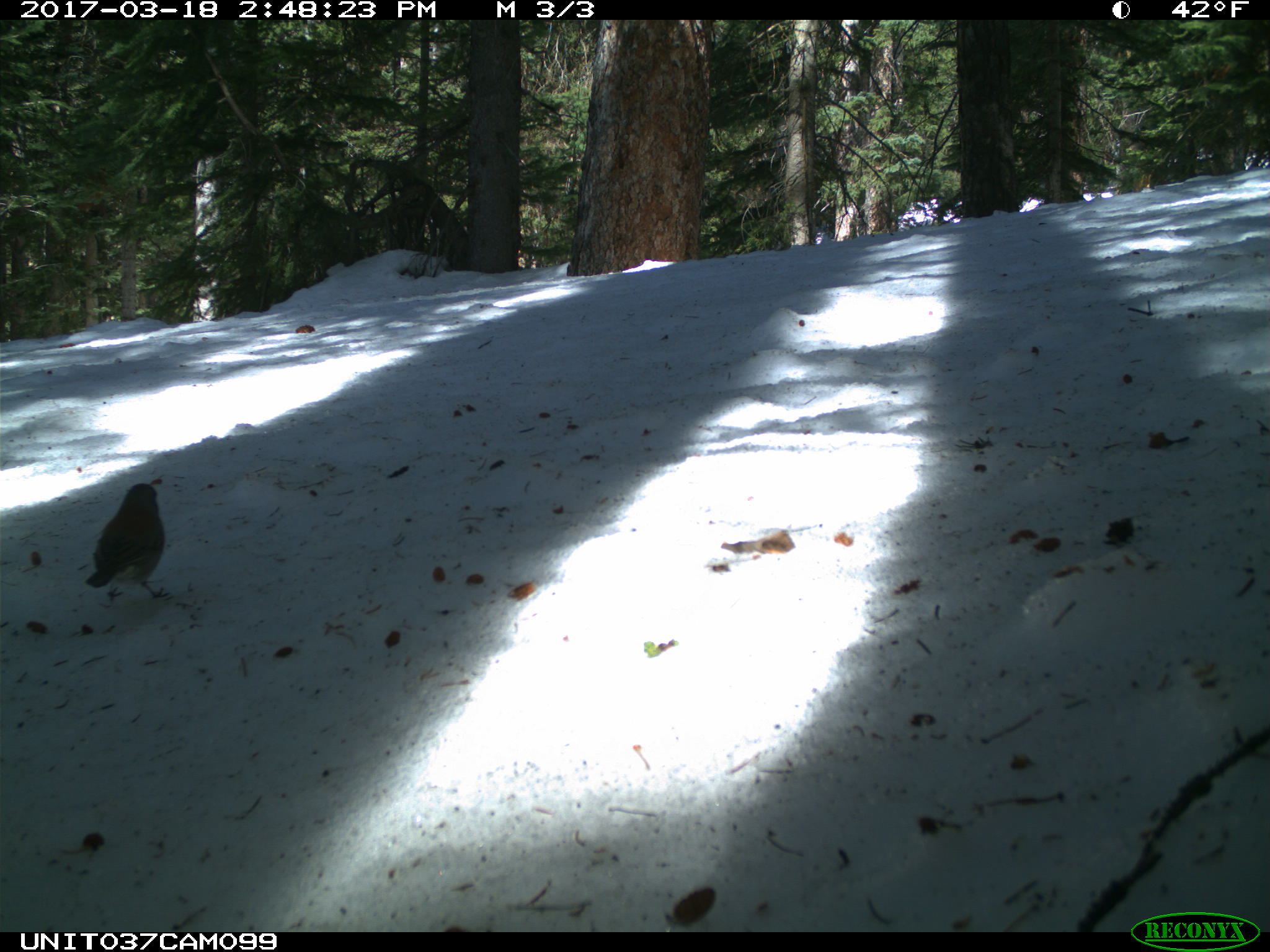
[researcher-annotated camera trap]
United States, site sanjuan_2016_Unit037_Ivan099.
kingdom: Animalia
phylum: Chordata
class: Aves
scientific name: Aves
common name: birds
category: unidentified bird